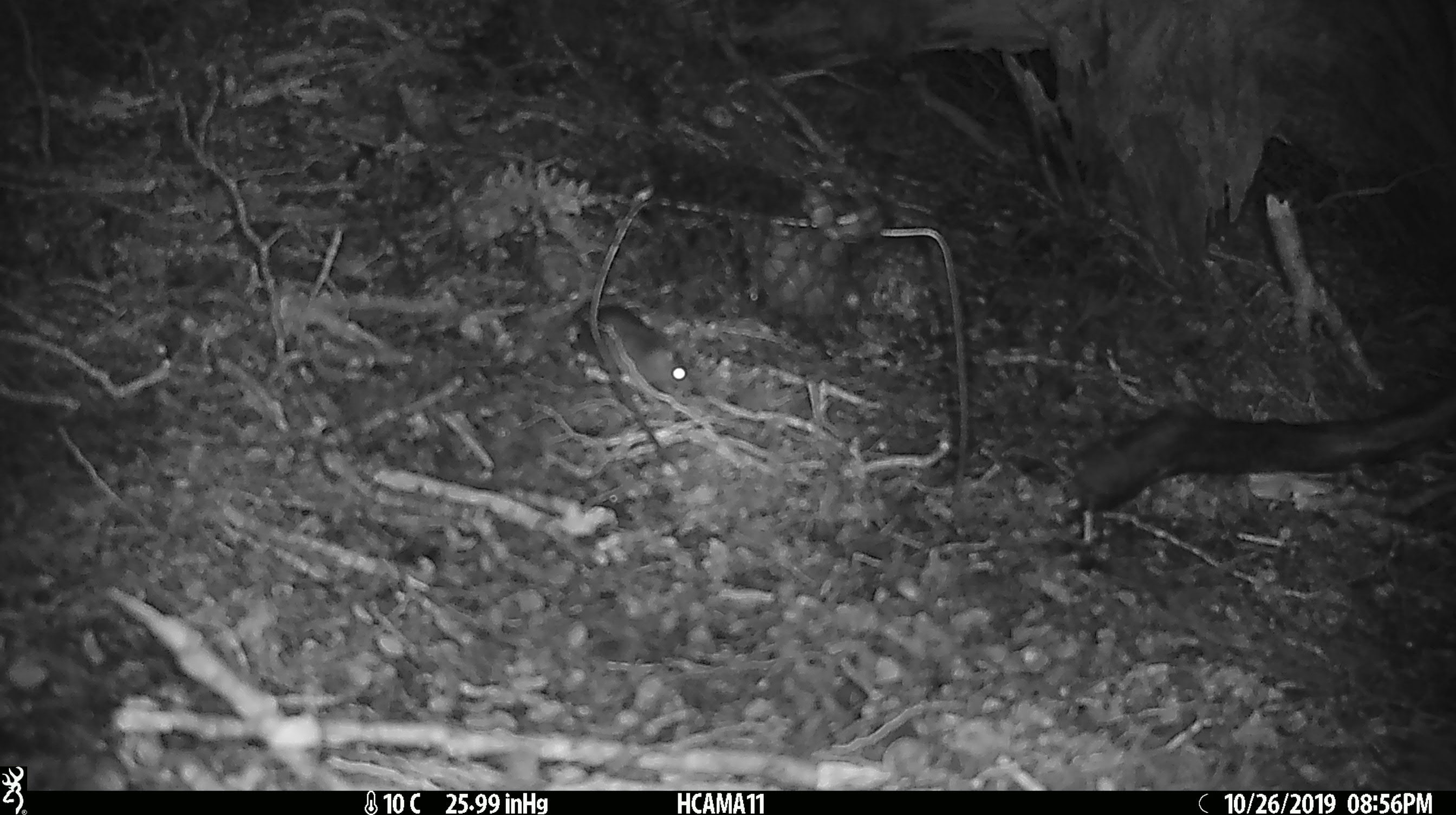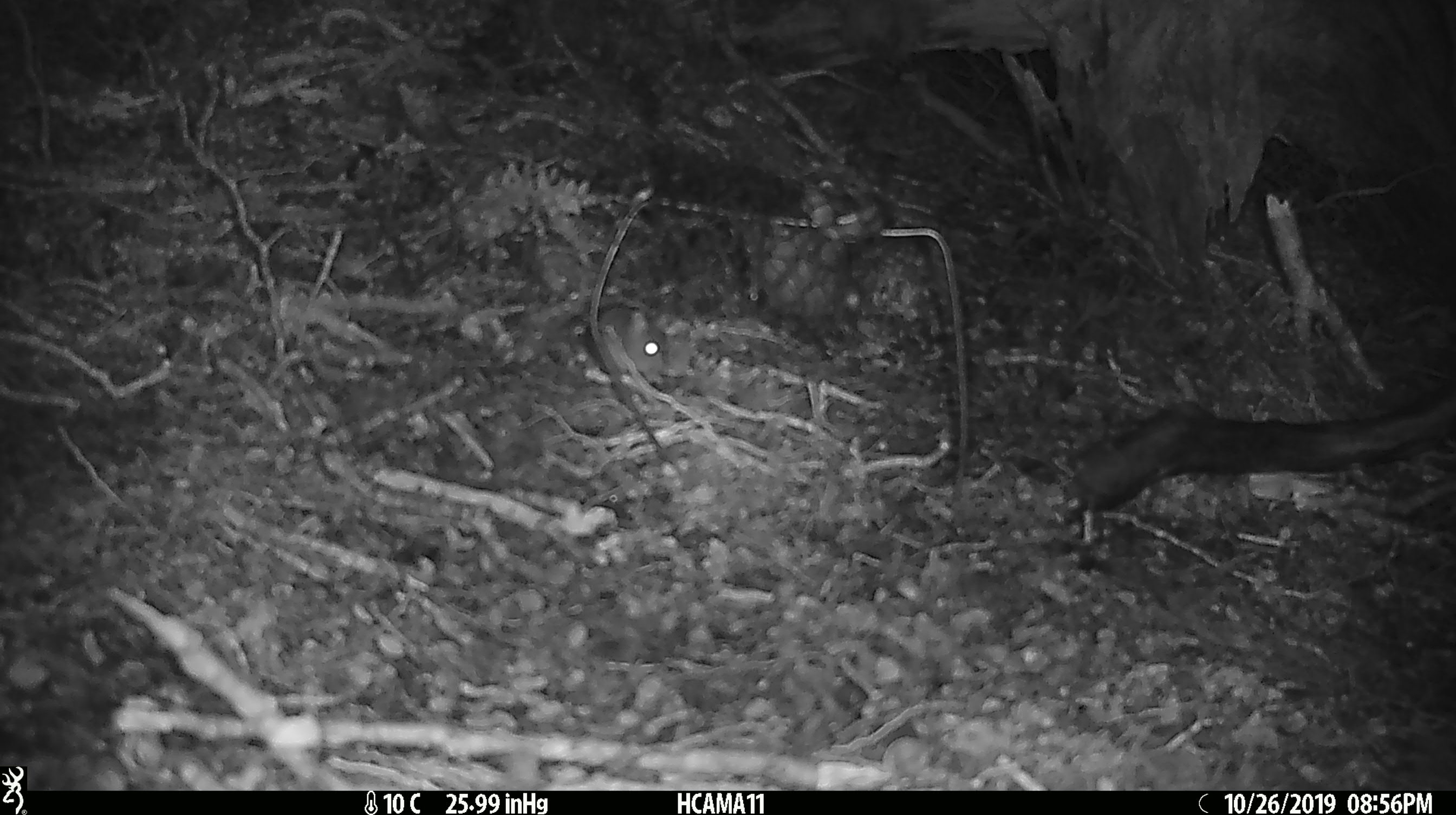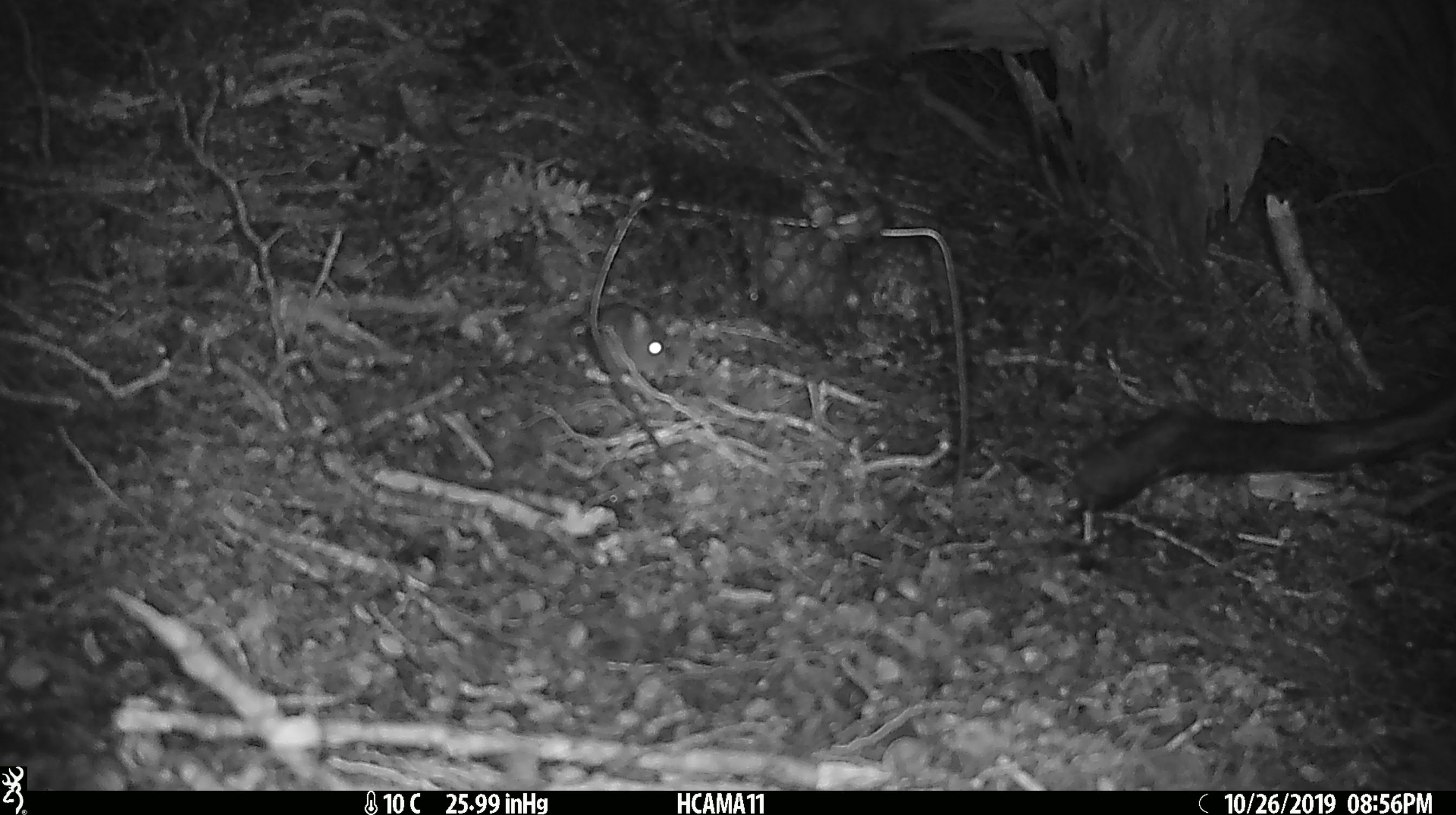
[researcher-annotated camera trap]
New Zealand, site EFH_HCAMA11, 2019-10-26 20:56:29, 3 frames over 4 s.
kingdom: Animalia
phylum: Chordata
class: Mammalia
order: Rodentia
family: Muridae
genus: Mus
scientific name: Mus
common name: mouse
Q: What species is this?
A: Mouse (Mus).